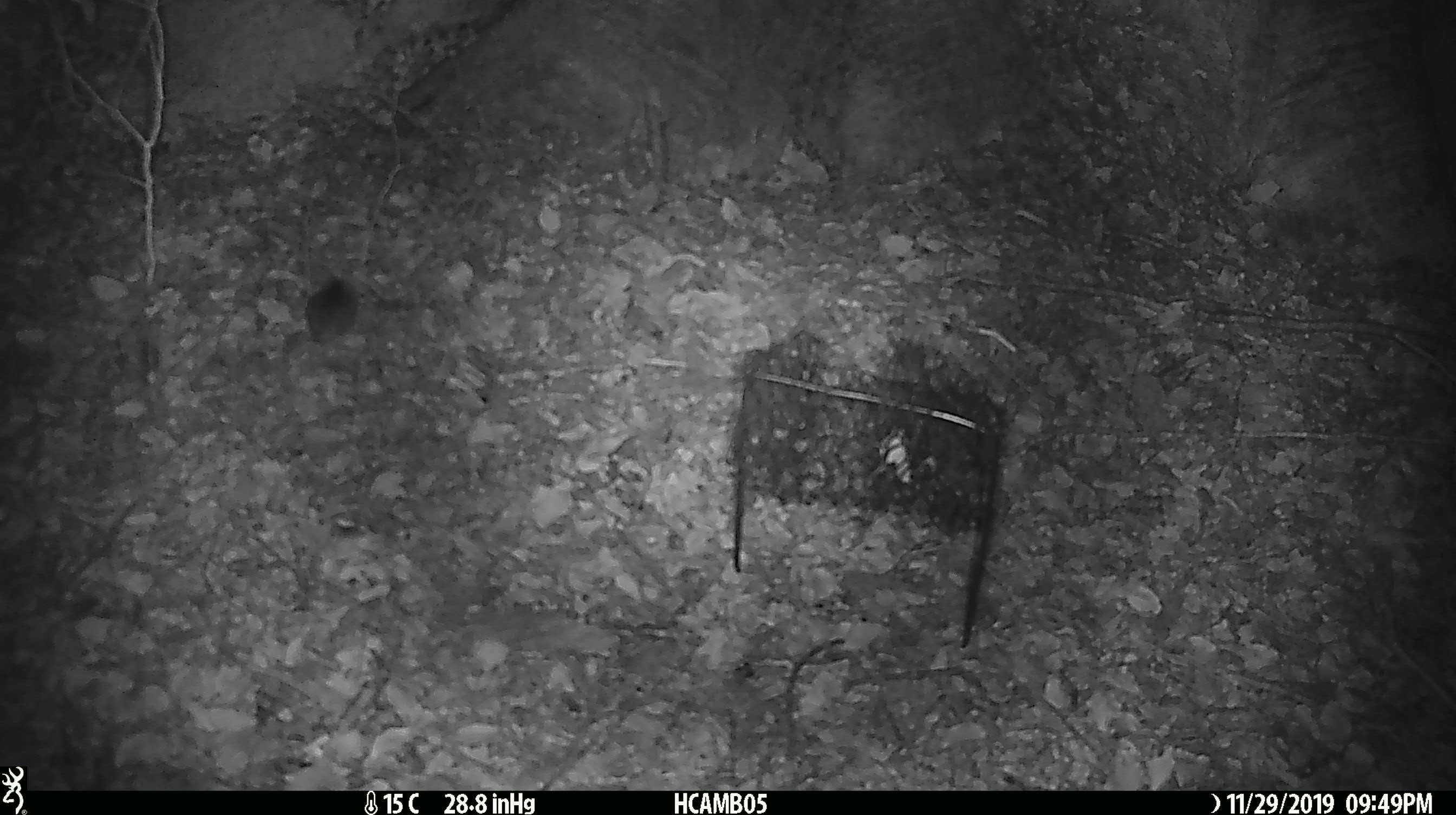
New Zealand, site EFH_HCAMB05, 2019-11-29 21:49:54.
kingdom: Animalia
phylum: Chordata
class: Mammalia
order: Rodentia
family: Muridae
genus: Mus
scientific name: Mus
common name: mouse